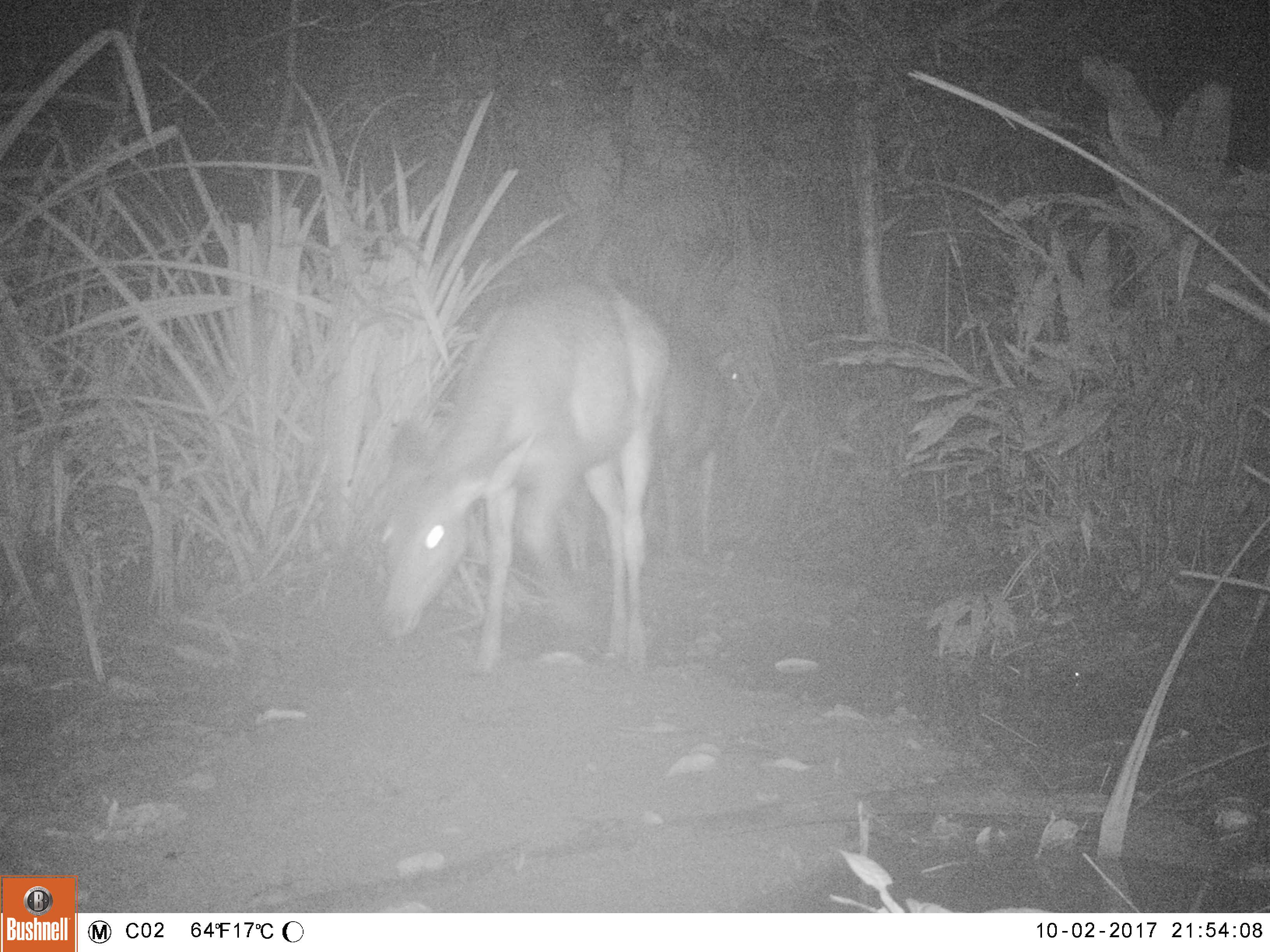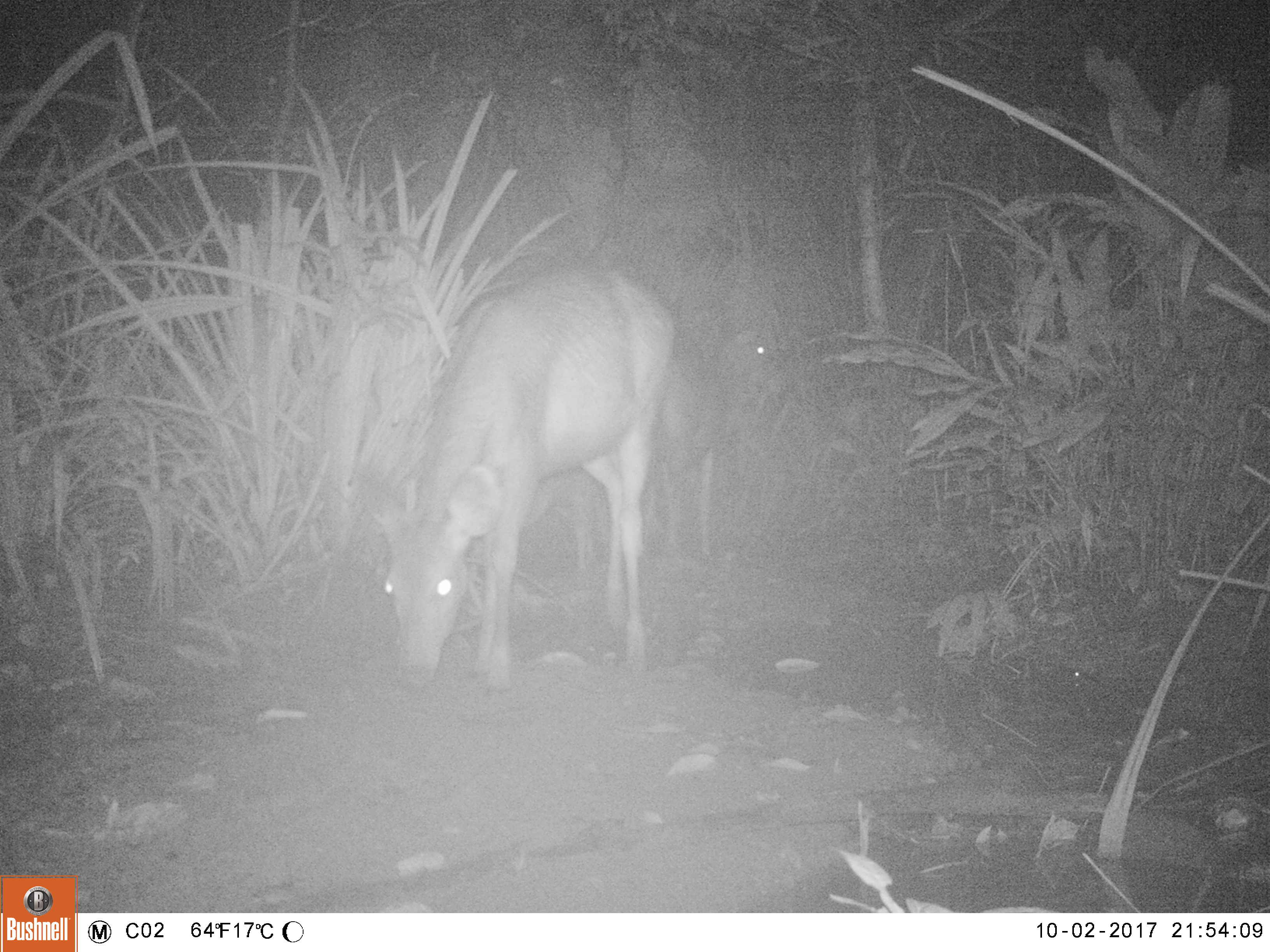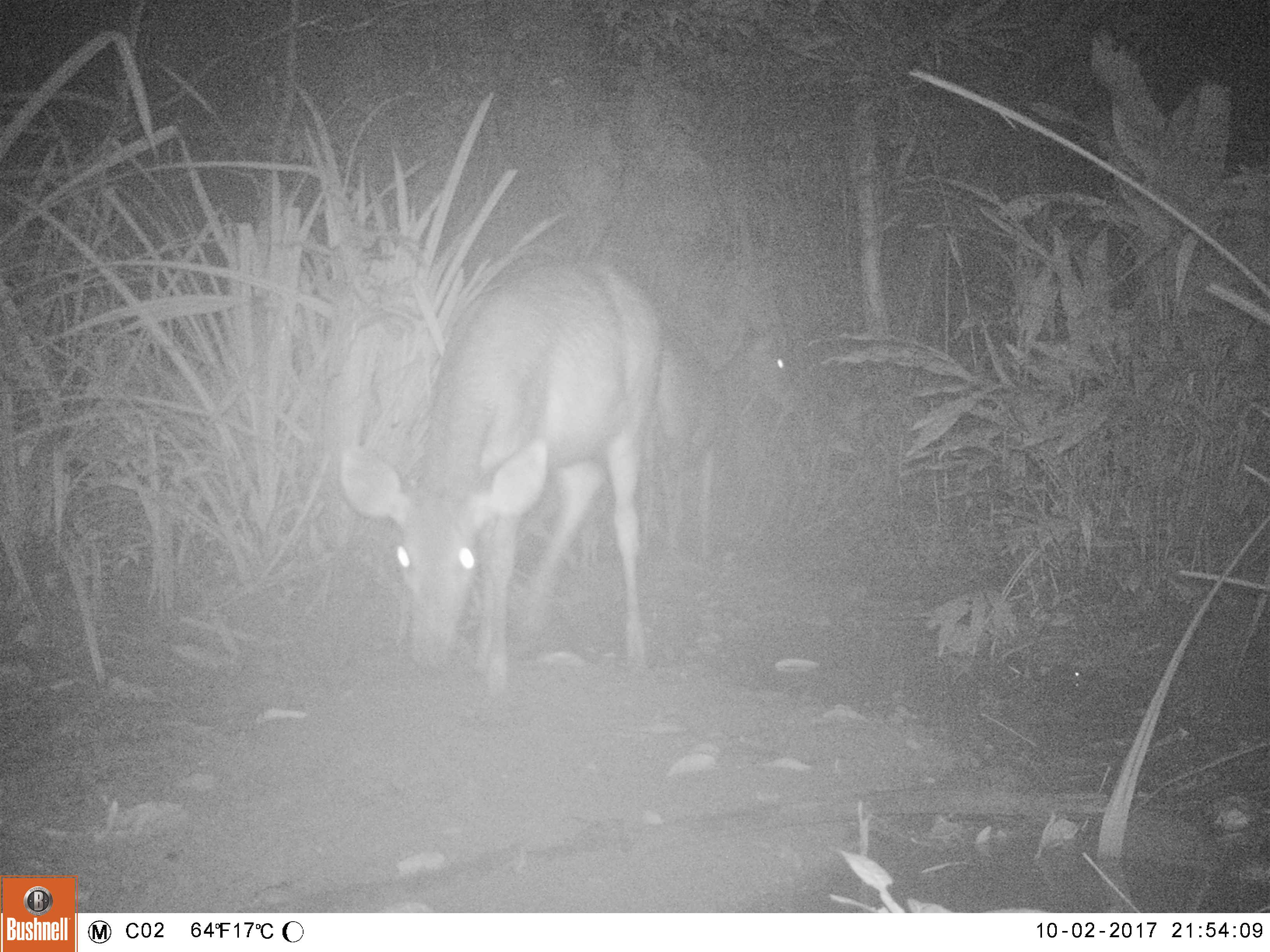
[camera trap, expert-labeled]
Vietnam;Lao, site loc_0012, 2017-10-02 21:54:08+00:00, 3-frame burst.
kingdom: Animalia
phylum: Chordata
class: Mammalia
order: Artiodactyla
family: Cervidae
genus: Rusa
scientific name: Rusa unicolor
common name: sambar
Sambar (Rusa unicolor). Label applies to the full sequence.